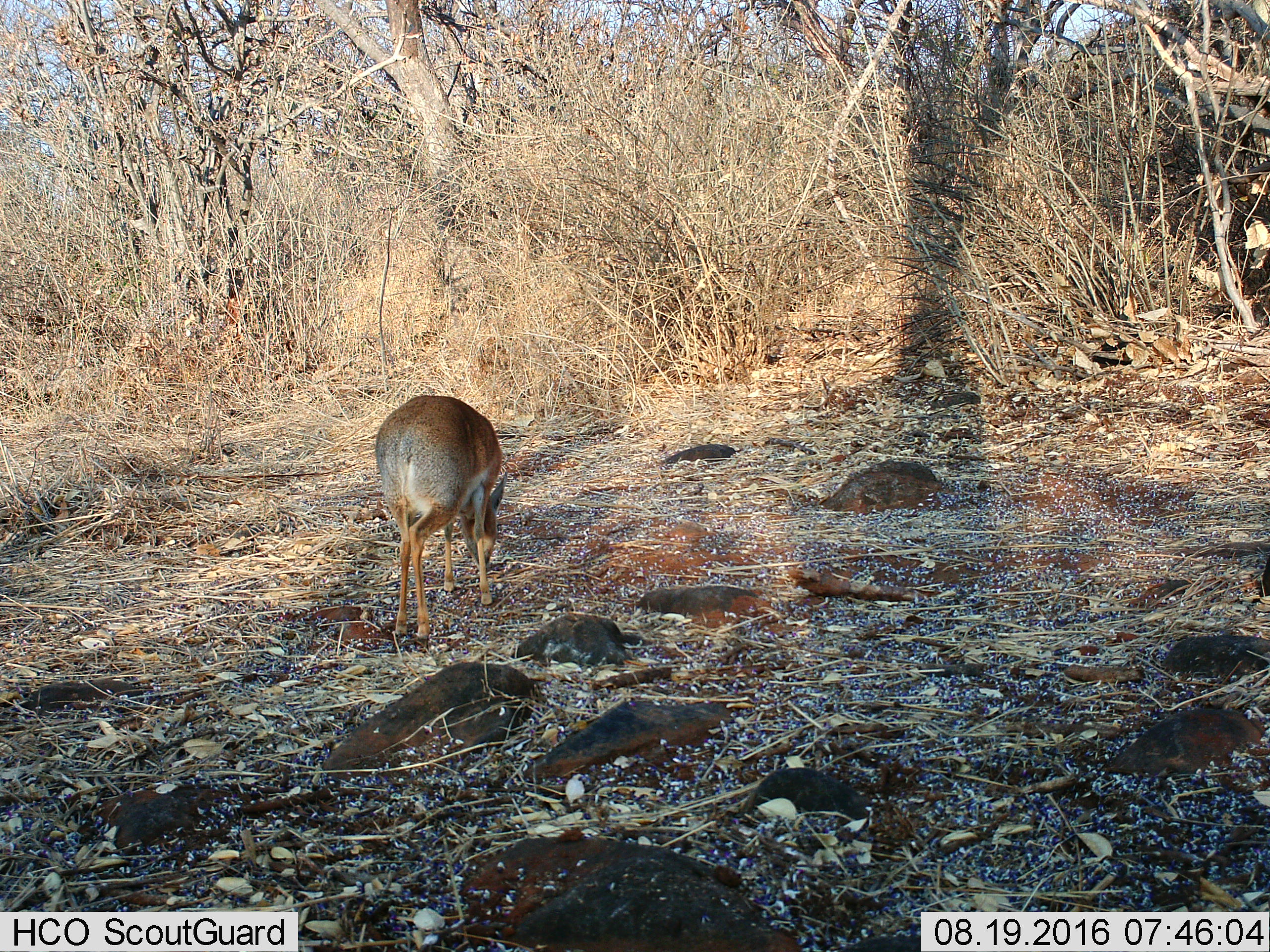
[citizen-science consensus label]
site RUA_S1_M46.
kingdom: Animalia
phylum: Chordata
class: Mammalia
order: Artiodactyla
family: Bovidae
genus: Madoqua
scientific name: Madoqua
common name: dik-dik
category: dikdik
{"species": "dikdik (dik-dik) (Madoqua)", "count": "1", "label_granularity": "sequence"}